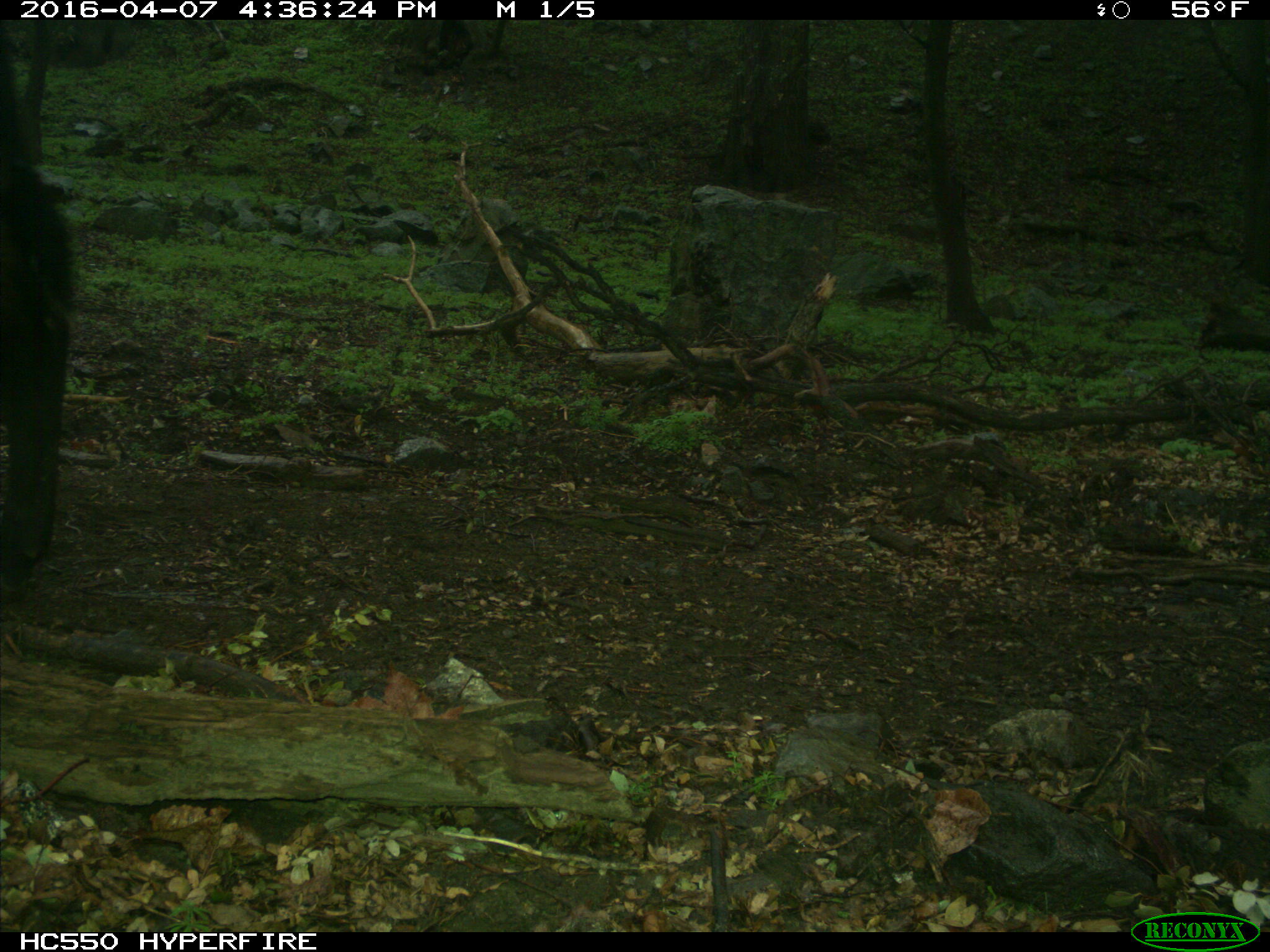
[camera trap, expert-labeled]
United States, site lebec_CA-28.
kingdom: Animalia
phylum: Chordata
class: Mammalia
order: Artiodactyla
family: Bovidae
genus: Bos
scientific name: Bos taurus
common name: domestic cow